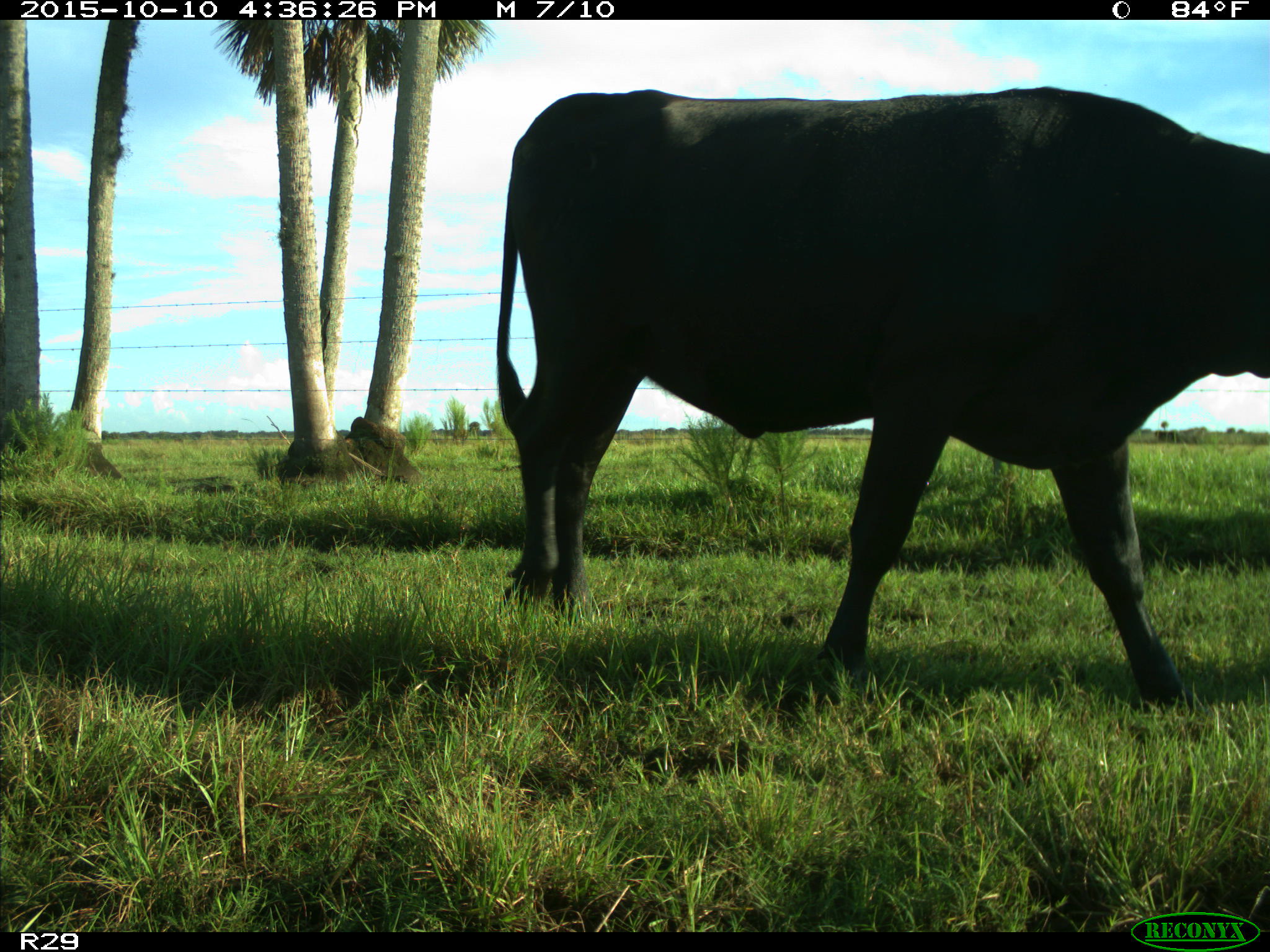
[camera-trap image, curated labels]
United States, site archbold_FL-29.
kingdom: Animalia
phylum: Chordata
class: Mammalia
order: Artiodactyla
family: Bovidae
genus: Bos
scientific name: Bos taurus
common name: domestic cow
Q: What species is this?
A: Bos taurus (domestic cow).